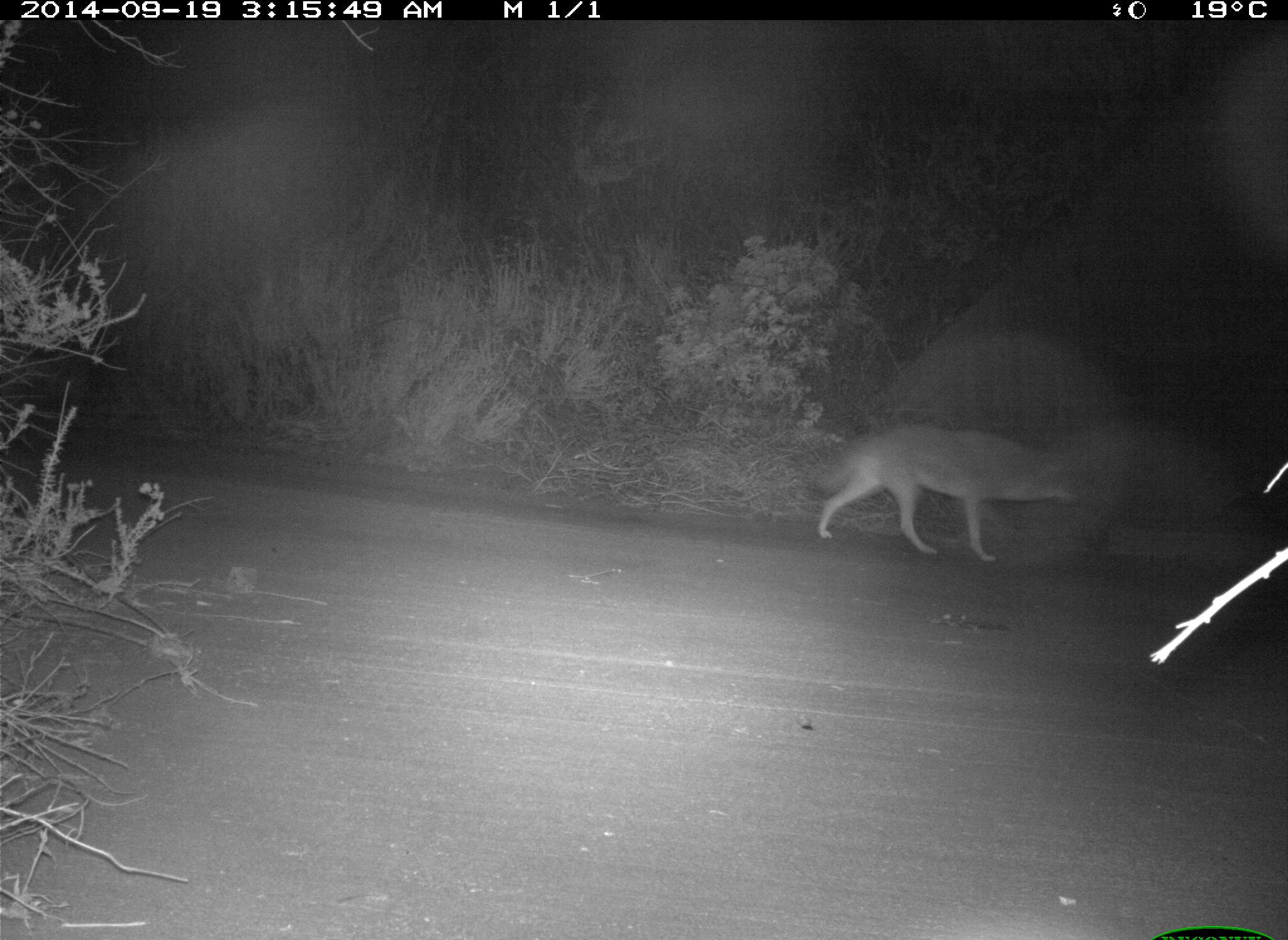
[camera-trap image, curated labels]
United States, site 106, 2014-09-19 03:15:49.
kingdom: Animalia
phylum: Chordata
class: Mammalia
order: Carnivora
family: Canidae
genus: Canis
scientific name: Canis latrans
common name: coyote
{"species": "coyote (Canis latrans)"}